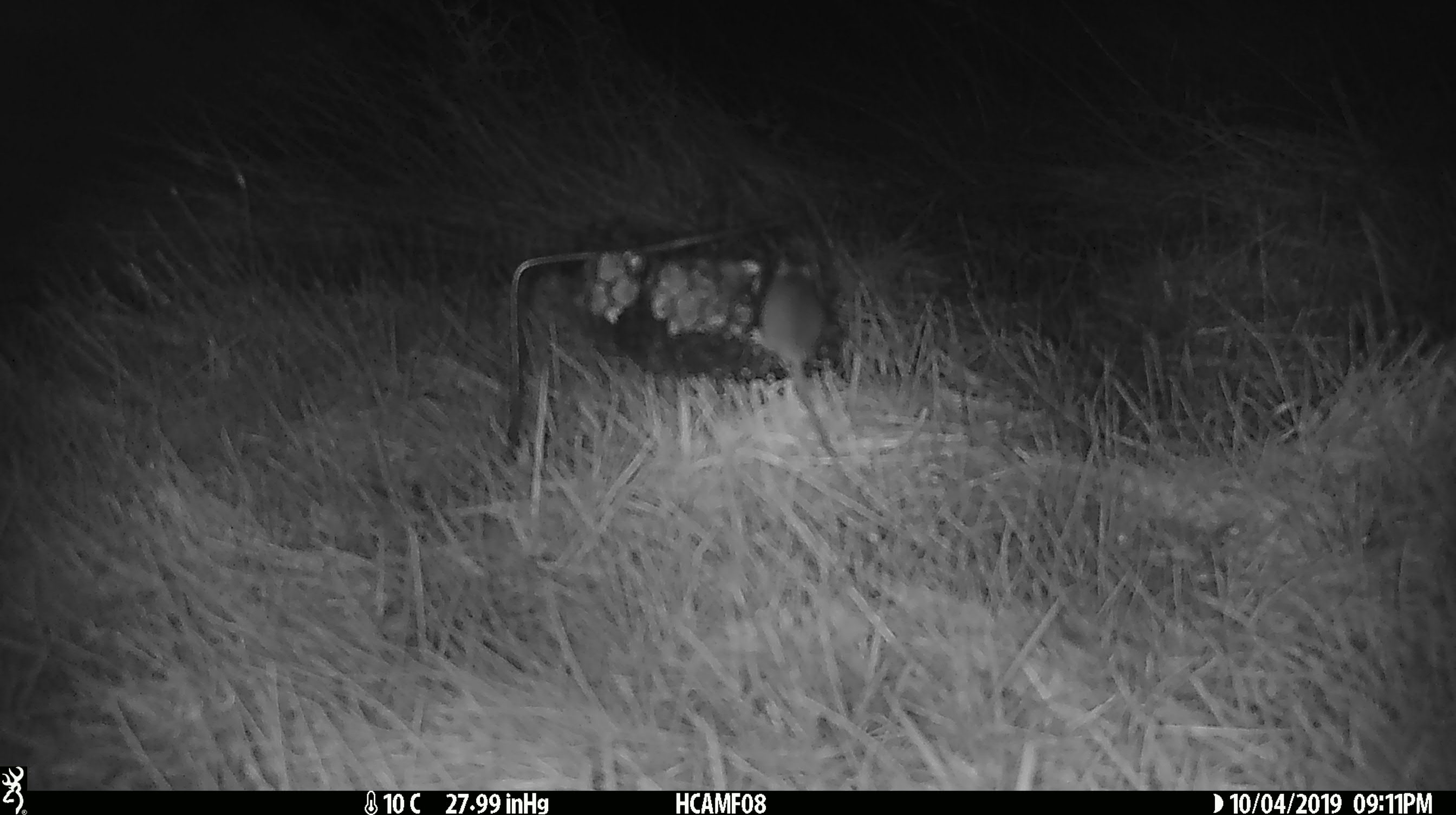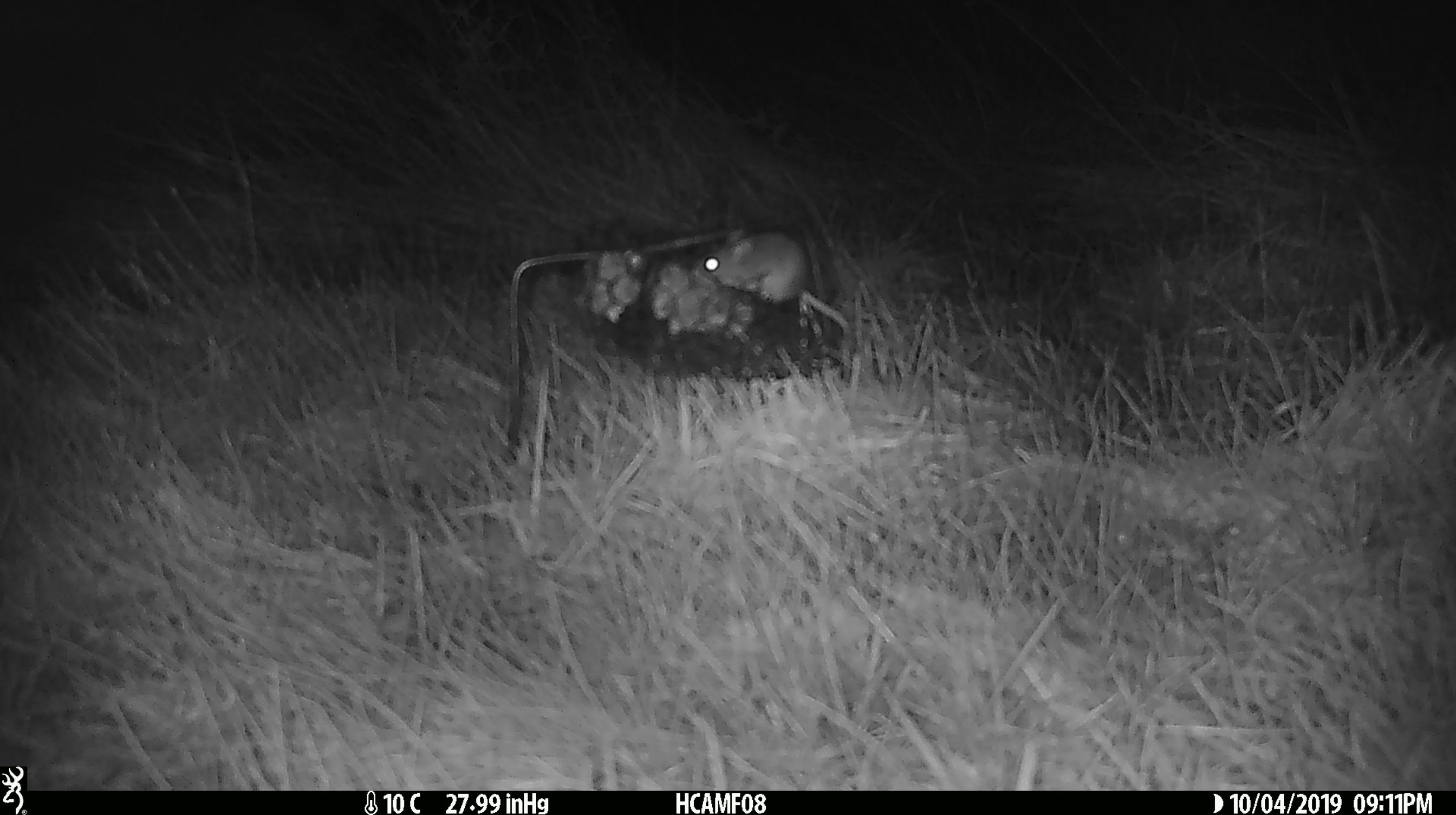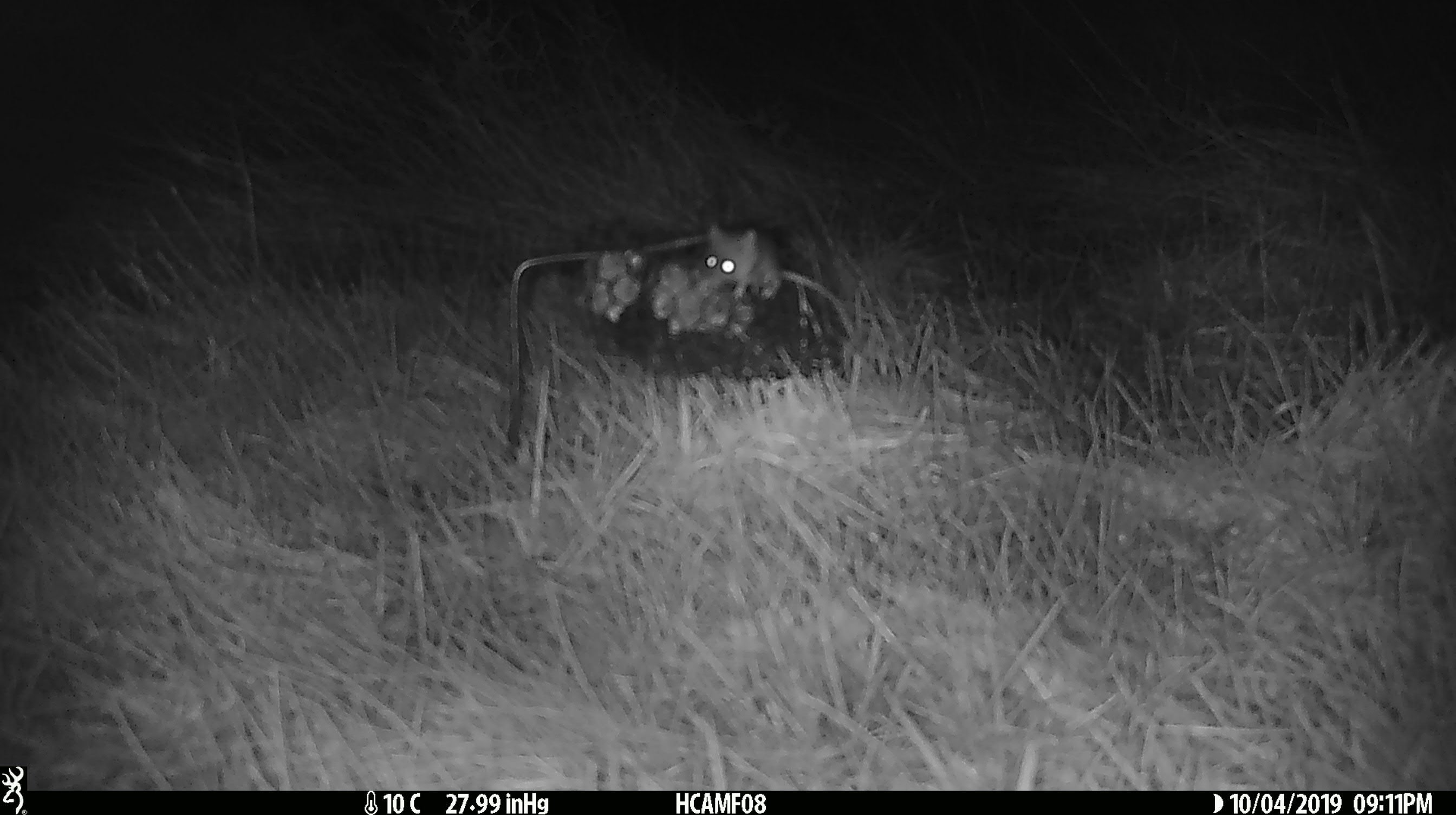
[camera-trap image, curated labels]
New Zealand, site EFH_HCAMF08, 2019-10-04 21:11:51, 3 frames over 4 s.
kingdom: Animalia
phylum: Chordata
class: Mammalia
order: Rodentia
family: Muridae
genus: Mus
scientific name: Mus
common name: mouse